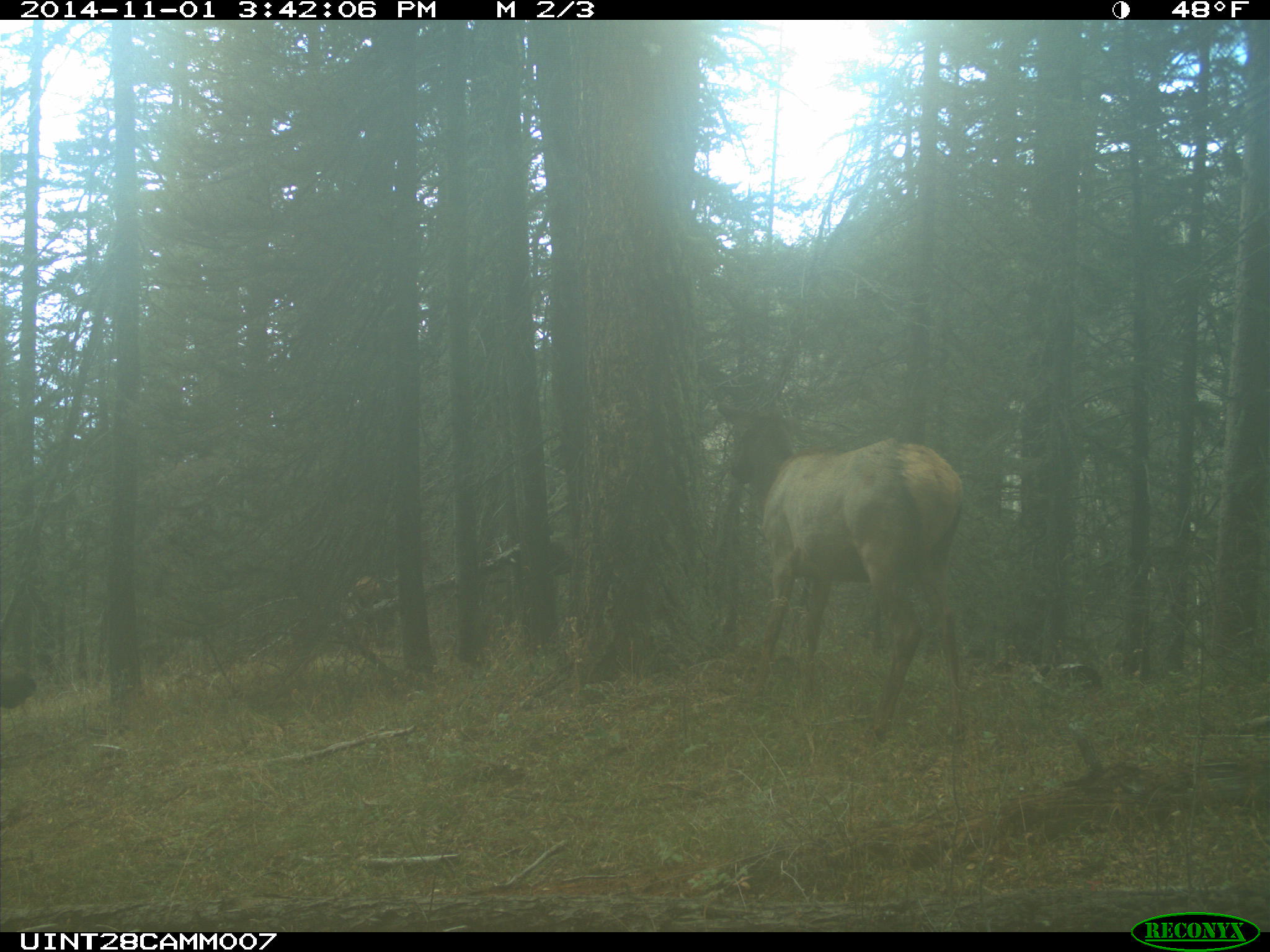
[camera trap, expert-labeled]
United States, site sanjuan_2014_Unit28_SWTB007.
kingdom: Animalia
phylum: Chordata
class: Mammalia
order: Artiodactyla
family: Cervidae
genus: Cervus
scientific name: Cervus elaphus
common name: red deer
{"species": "Cervus elaphus (red deer)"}